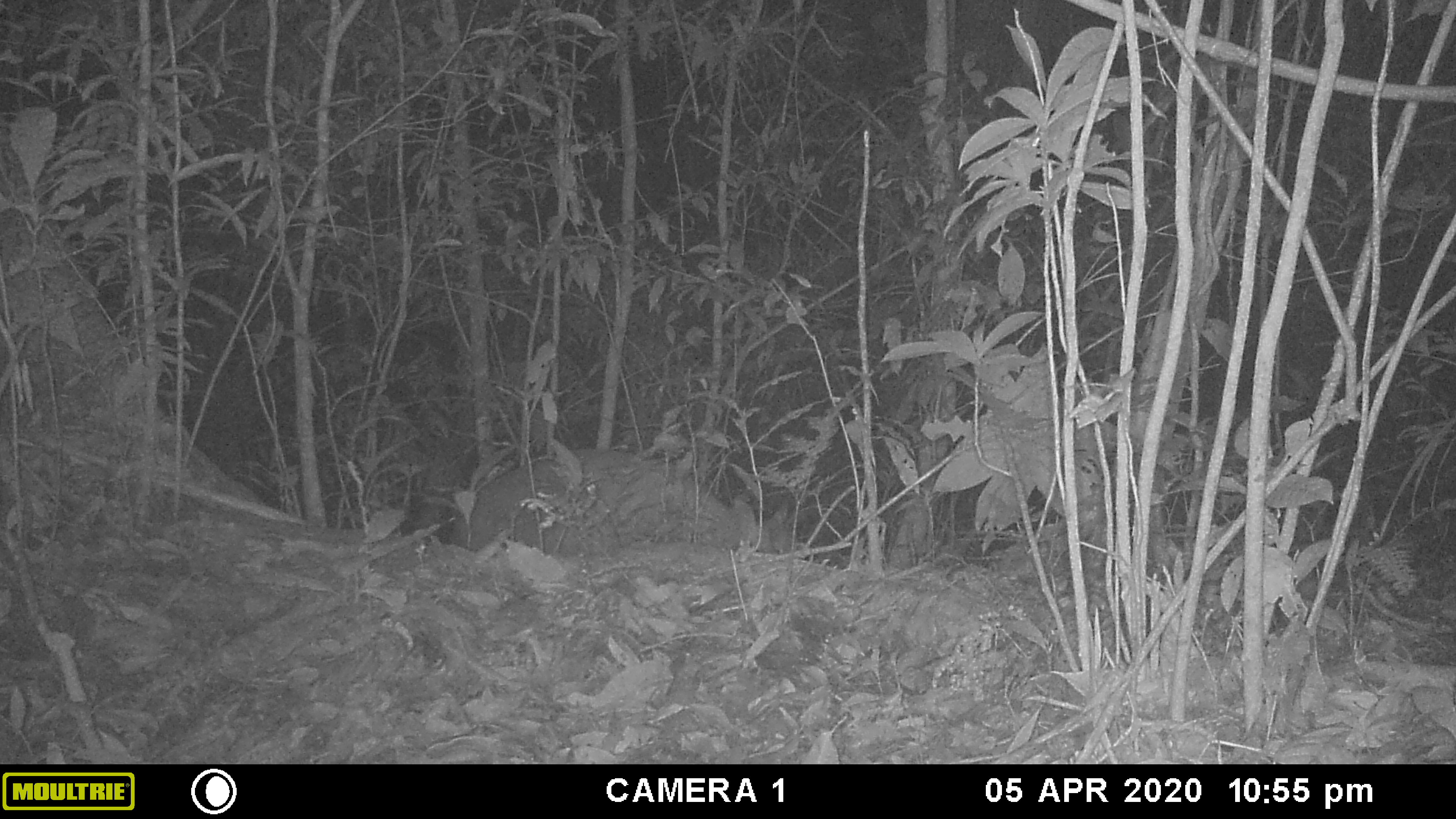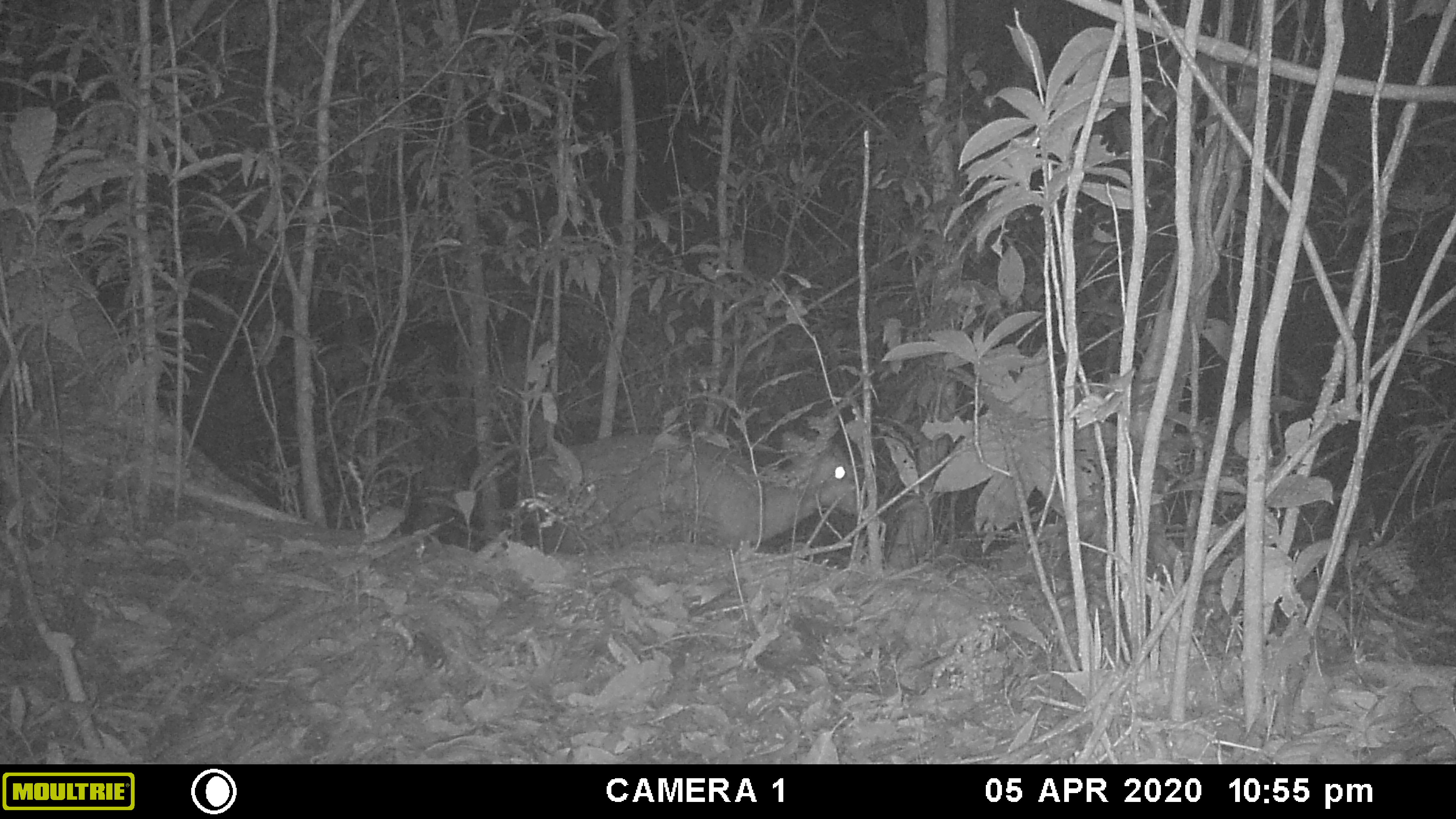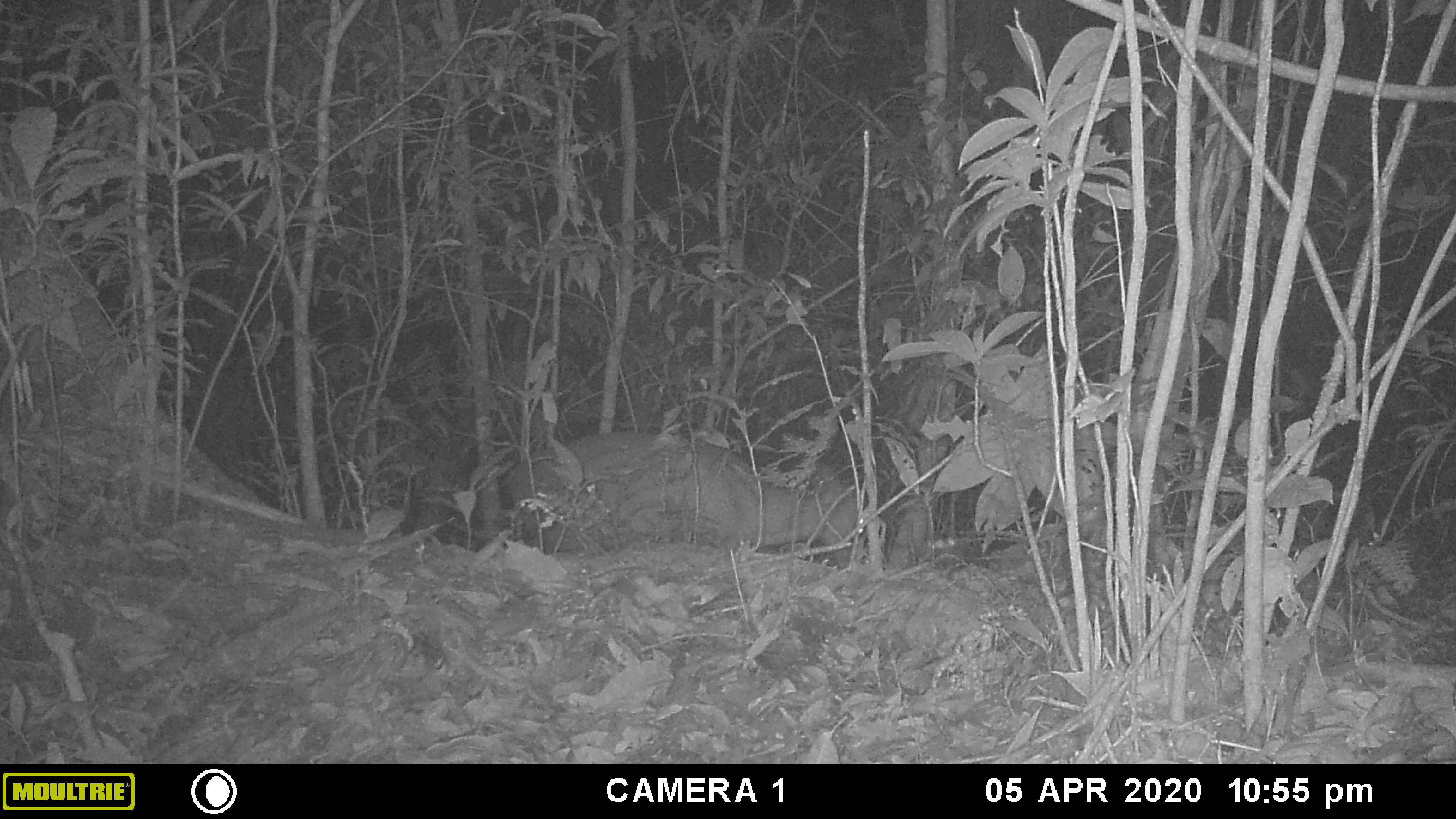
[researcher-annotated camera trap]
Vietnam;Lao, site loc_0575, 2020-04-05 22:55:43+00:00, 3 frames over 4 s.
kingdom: Animalia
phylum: Chordata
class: Mammalia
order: Artiodactyla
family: Cervidae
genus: Muntiacus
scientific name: Muntiacus rooseveltorum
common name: roosevelt's muntjac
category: roosevelts muntjac group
Roosevelts muntjac group (roosevelt's muntjac) (Muntiacus rooseveltorum). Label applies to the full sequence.